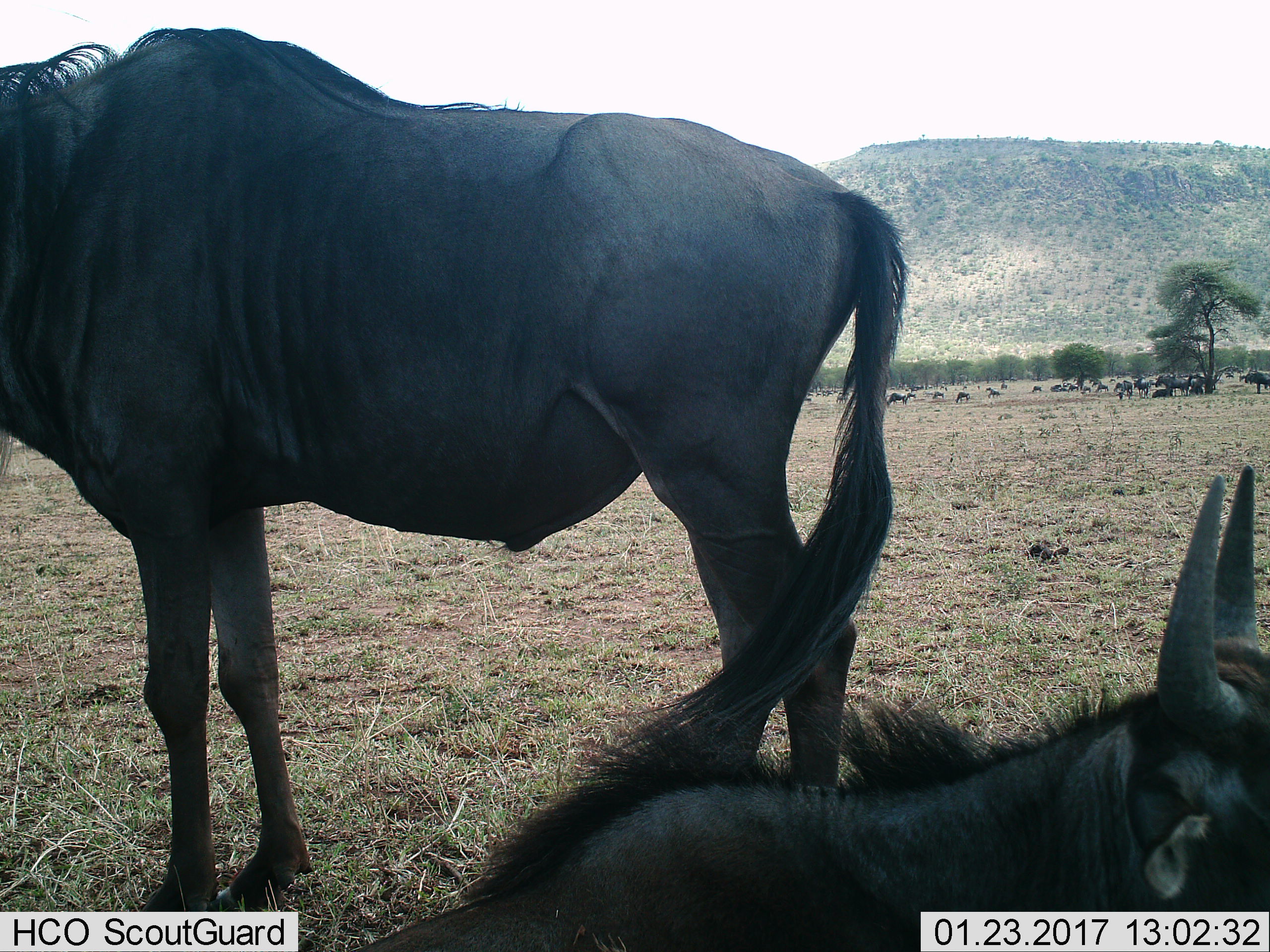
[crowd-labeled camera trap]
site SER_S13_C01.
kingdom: Animalia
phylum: Chordata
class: Mammalia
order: Artiodactyla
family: Bovidae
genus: Connochaetes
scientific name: Connochaetes taurinus taurinus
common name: blue wildebeest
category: wildebeestblue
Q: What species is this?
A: Wildebeestblue (blue wildebeest) (Connochaetes taurinus taurinus).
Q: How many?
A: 2.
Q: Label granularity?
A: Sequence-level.